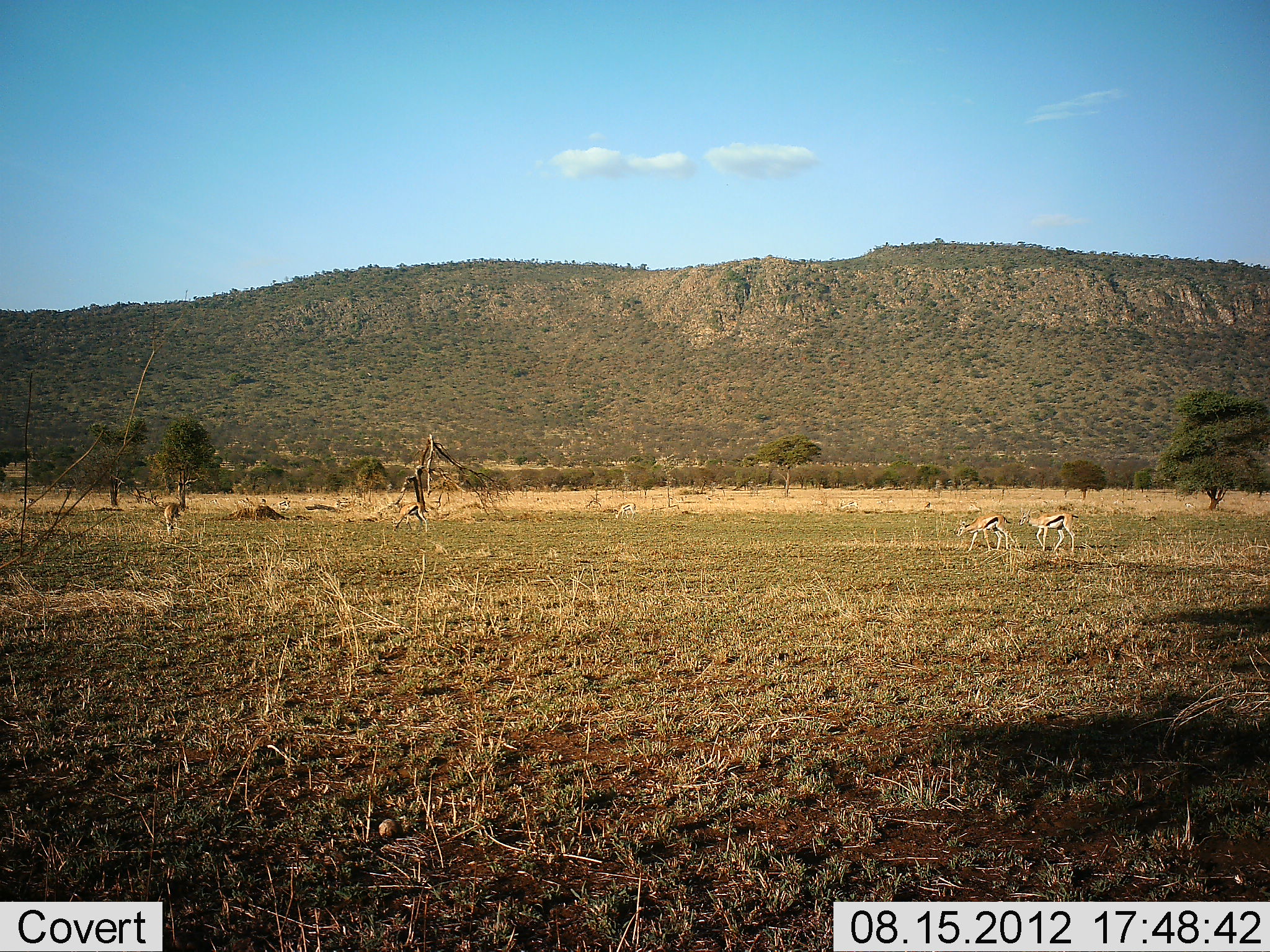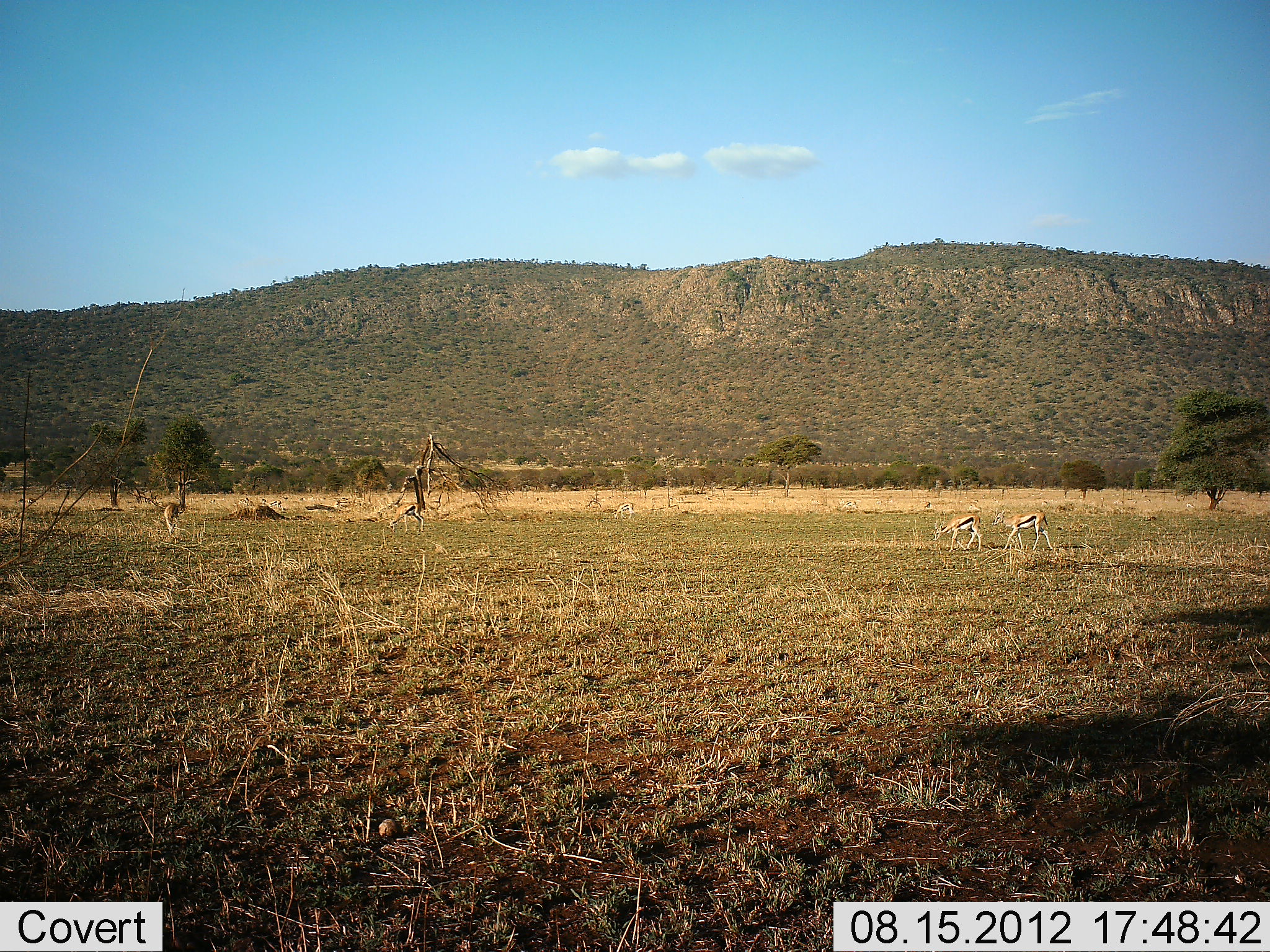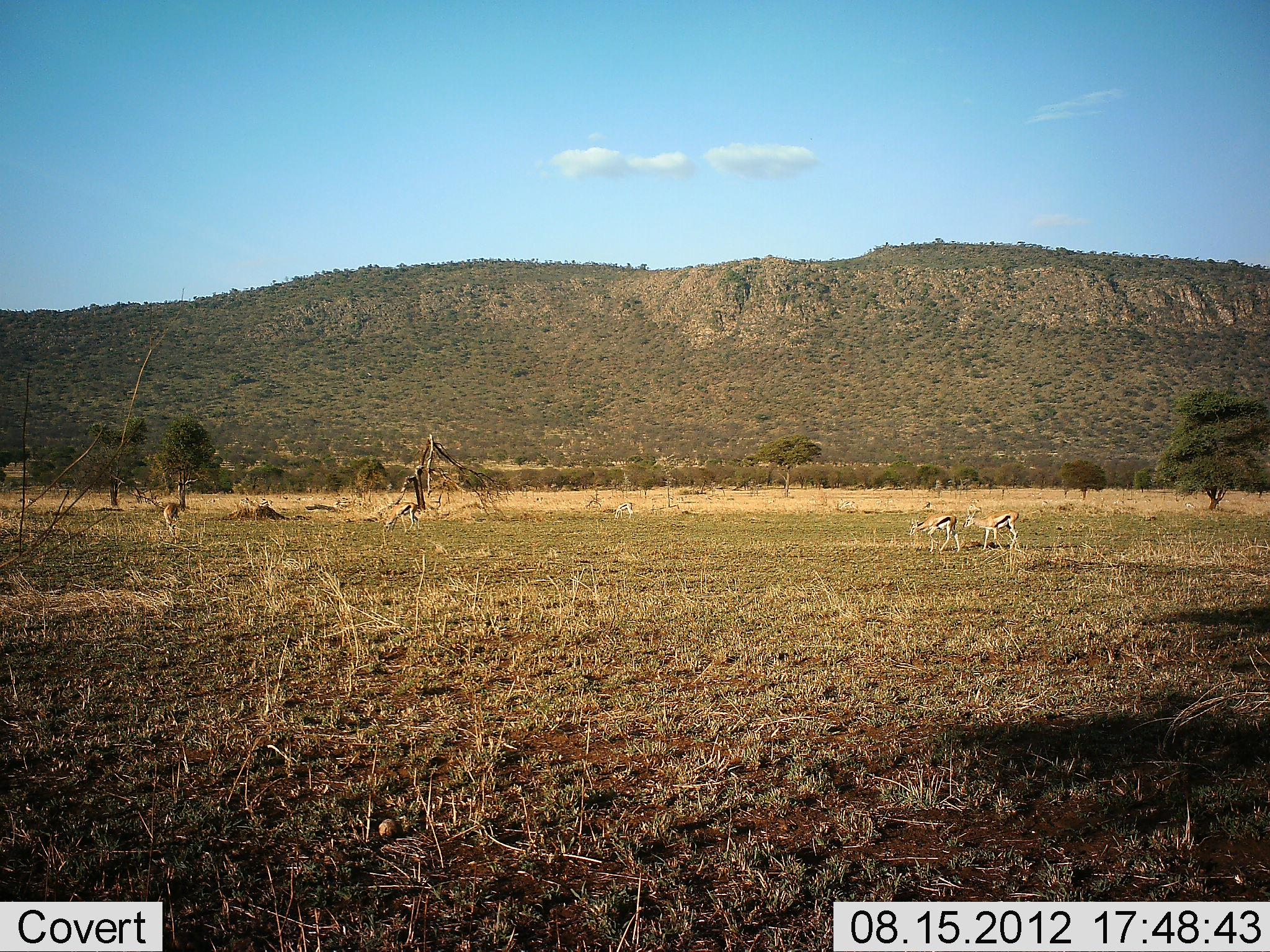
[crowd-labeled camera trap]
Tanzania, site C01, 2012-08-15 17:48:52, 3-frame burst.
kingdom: Animalia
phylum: Chordata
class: Mammalia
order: Artiodactyla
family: Bovidae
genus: Eudorcas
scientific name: Eudorcas thomsonii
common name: thomson's gazelle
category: gazellethomsons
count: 4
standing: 20%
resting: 0%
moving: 80%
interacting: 0%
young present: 0%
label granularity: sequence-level